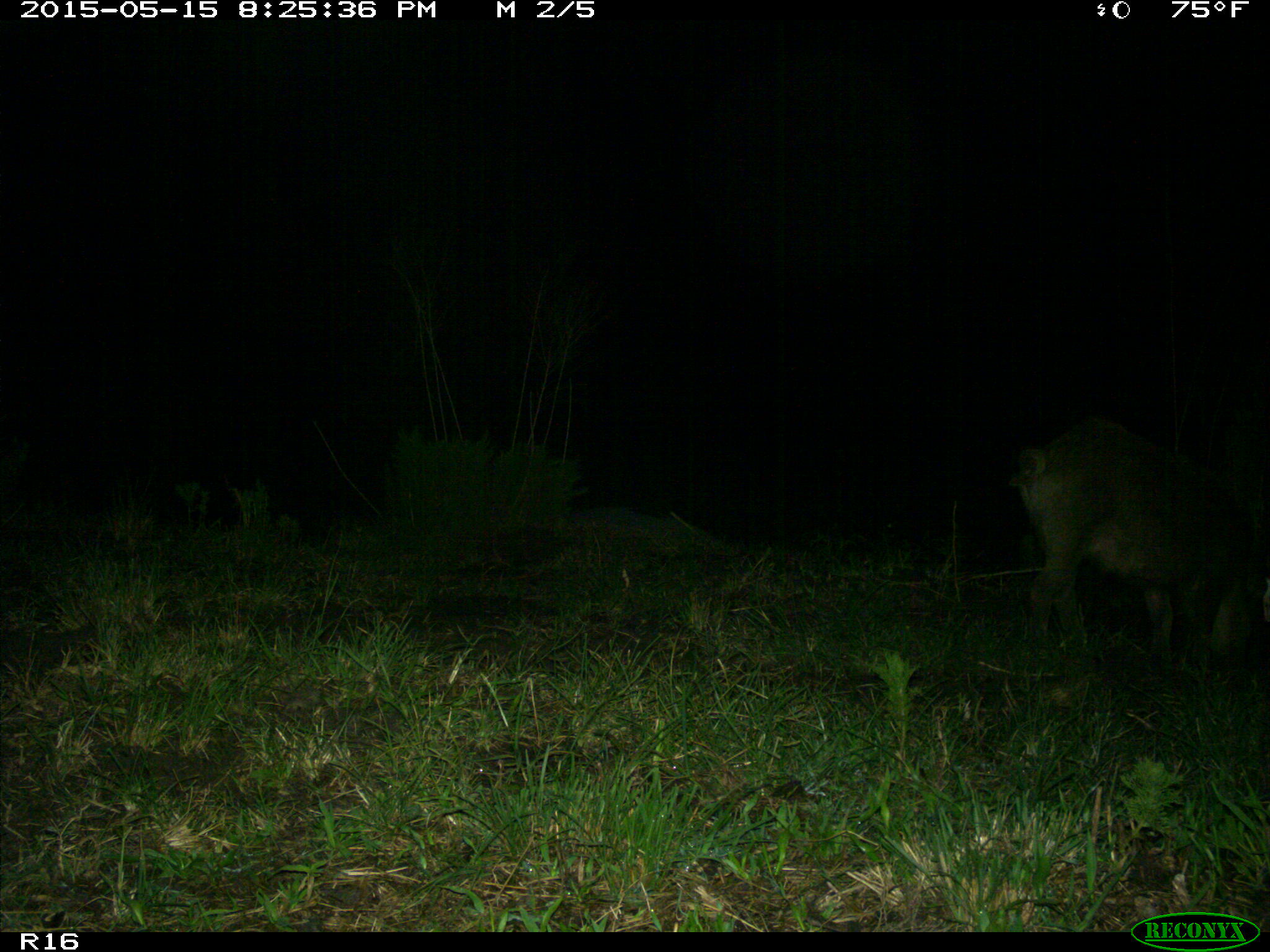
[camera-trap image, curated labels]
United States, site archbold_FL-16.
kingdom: Animalia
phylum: Chordata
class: Mammalia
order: Artiodactyla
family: Suidae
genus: Sus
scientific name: Sus scrofa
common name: wild boar